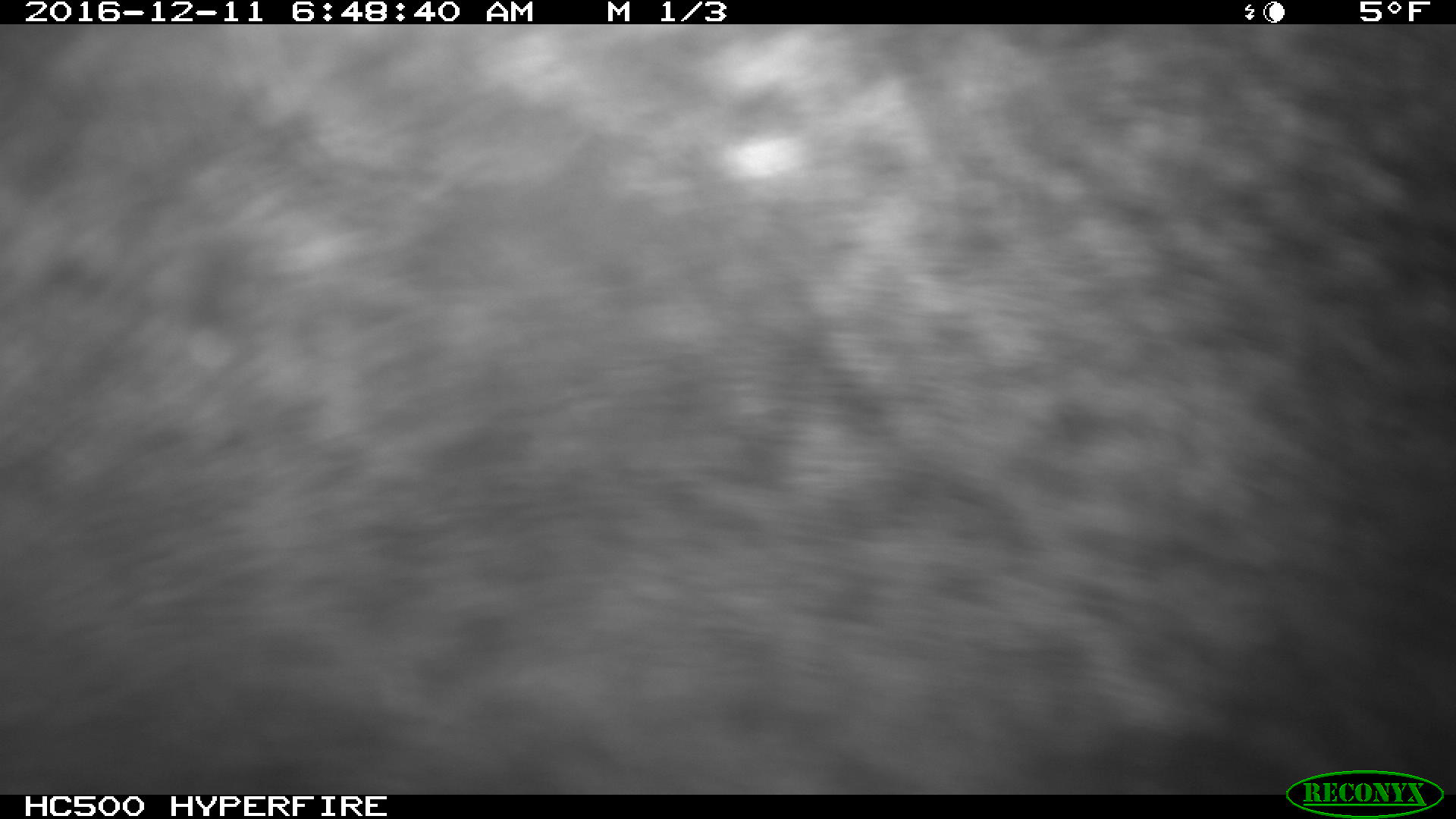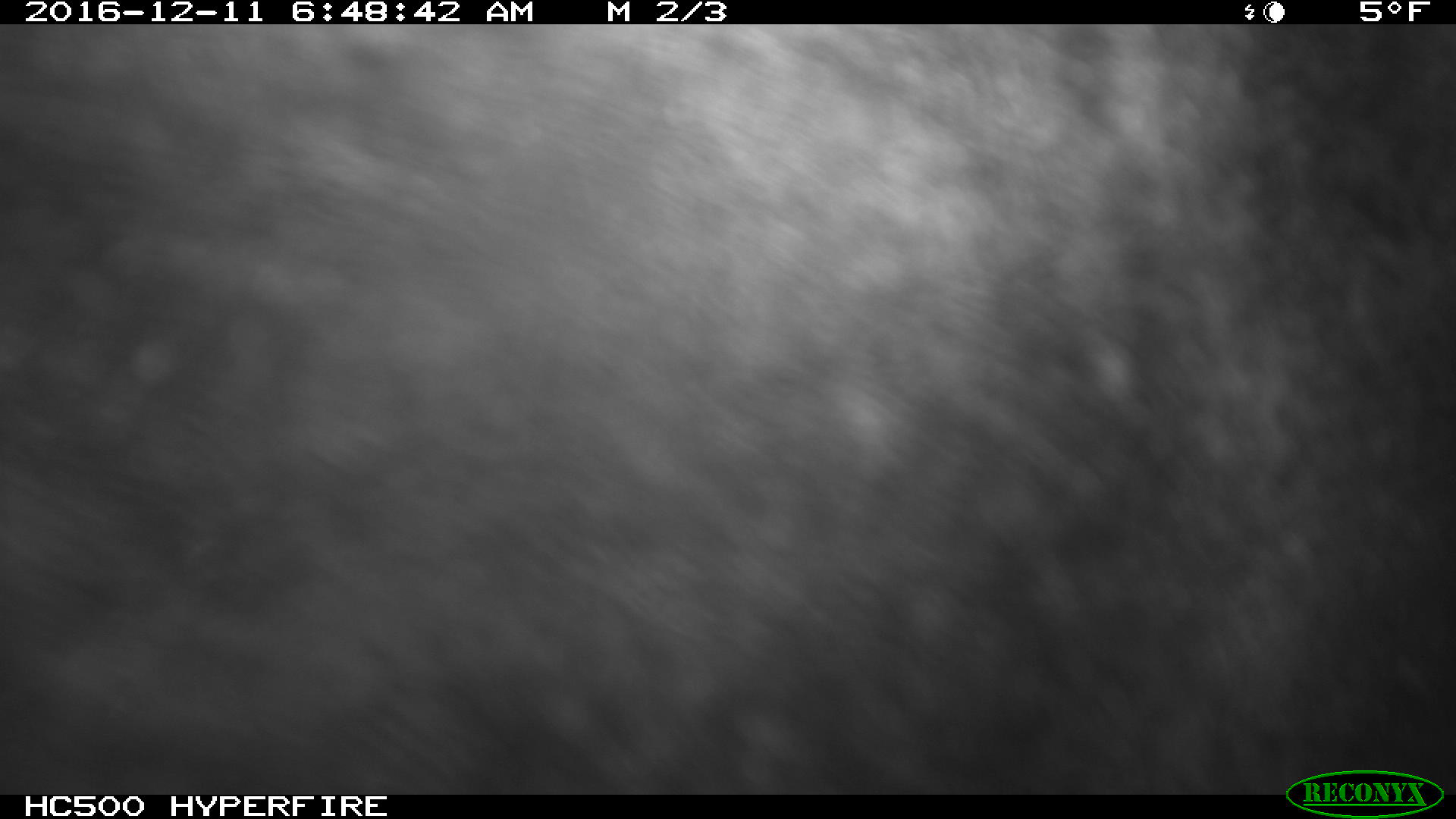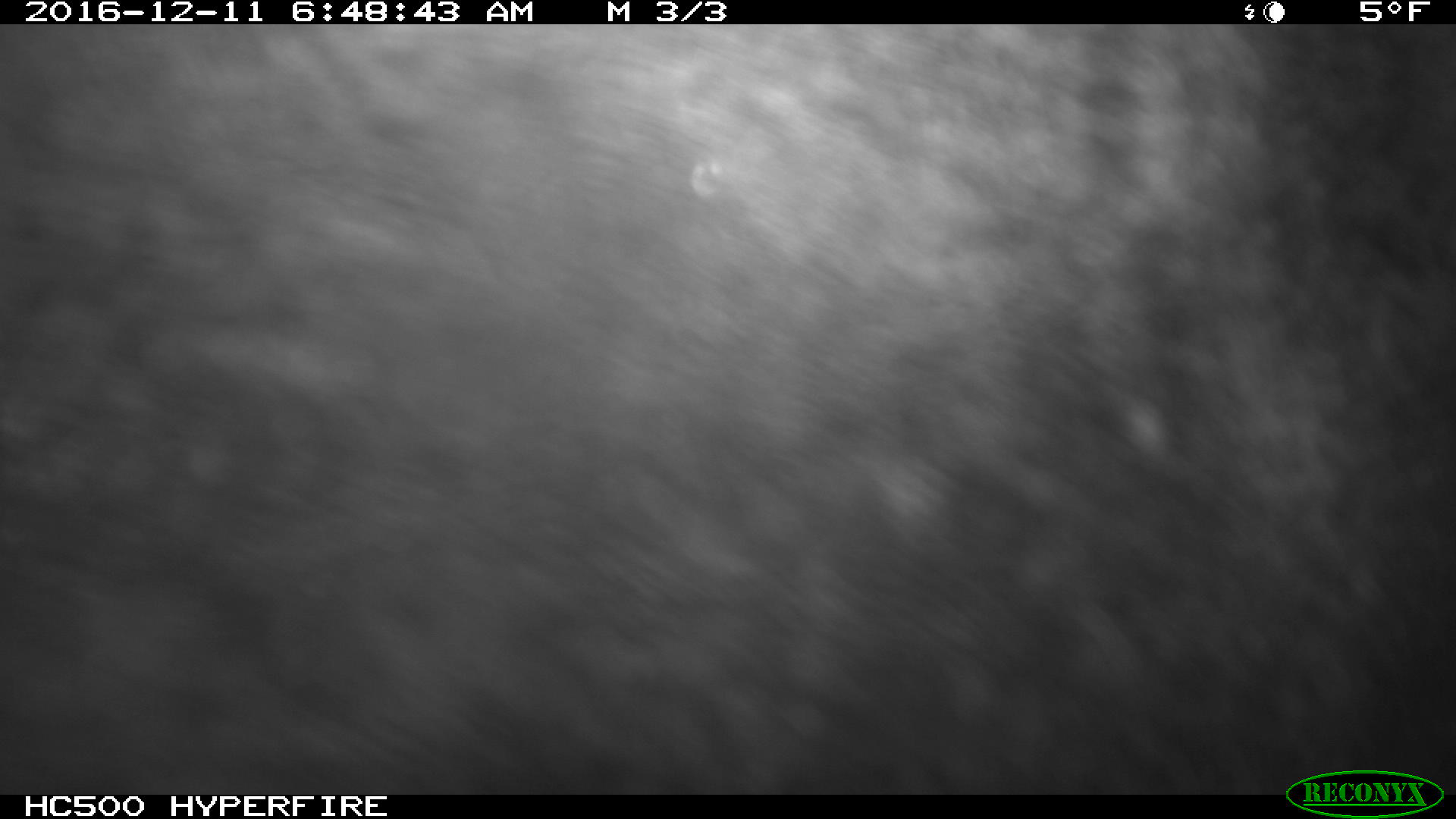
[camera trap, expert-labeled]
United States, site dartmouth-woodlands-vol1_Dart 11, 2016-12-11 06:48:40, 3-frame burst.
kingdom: Animalia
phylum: Chordata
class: Mammalia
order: Artiodactyla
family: Cervidae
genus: Alces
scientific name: Alces alces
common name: moose